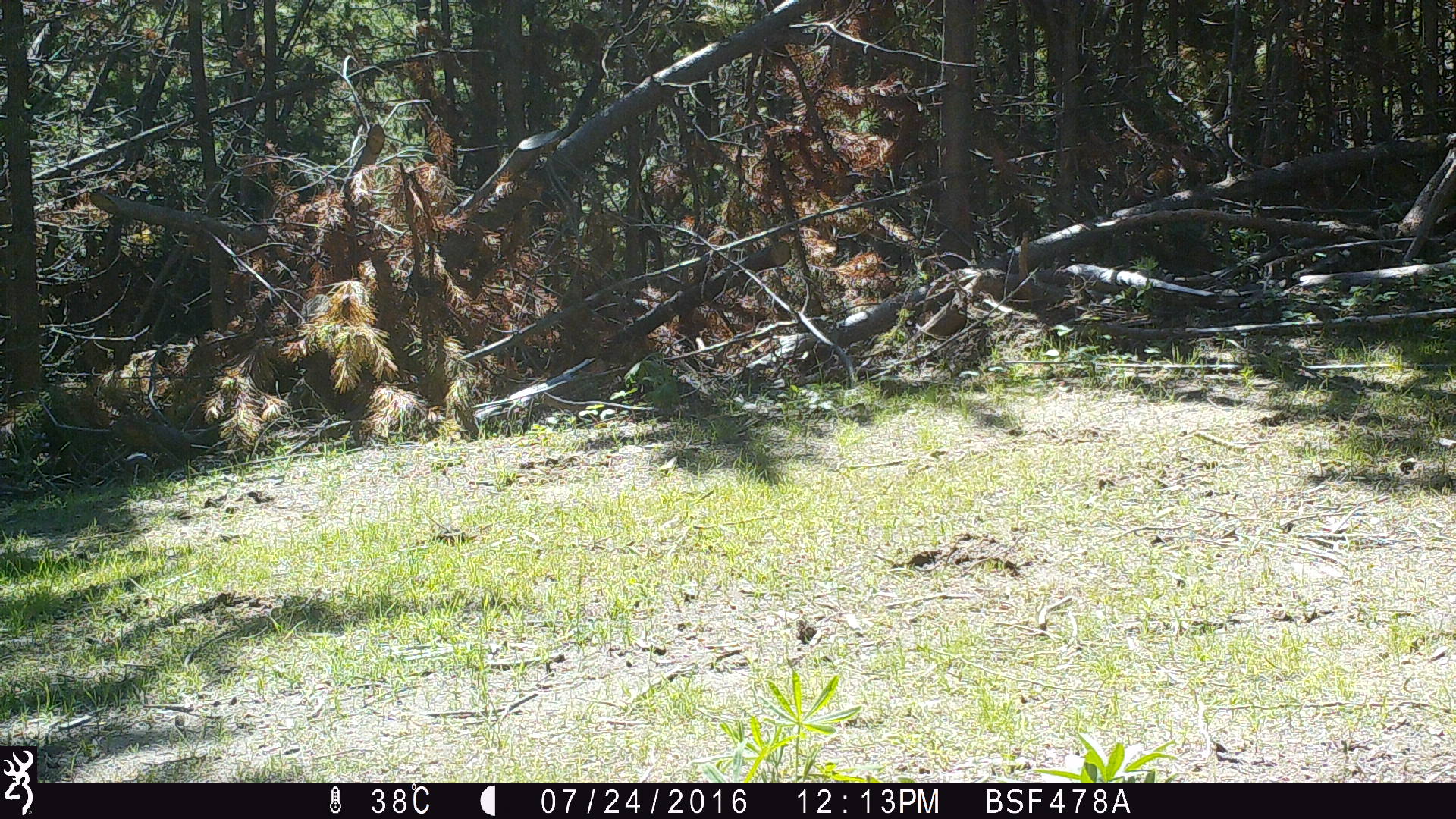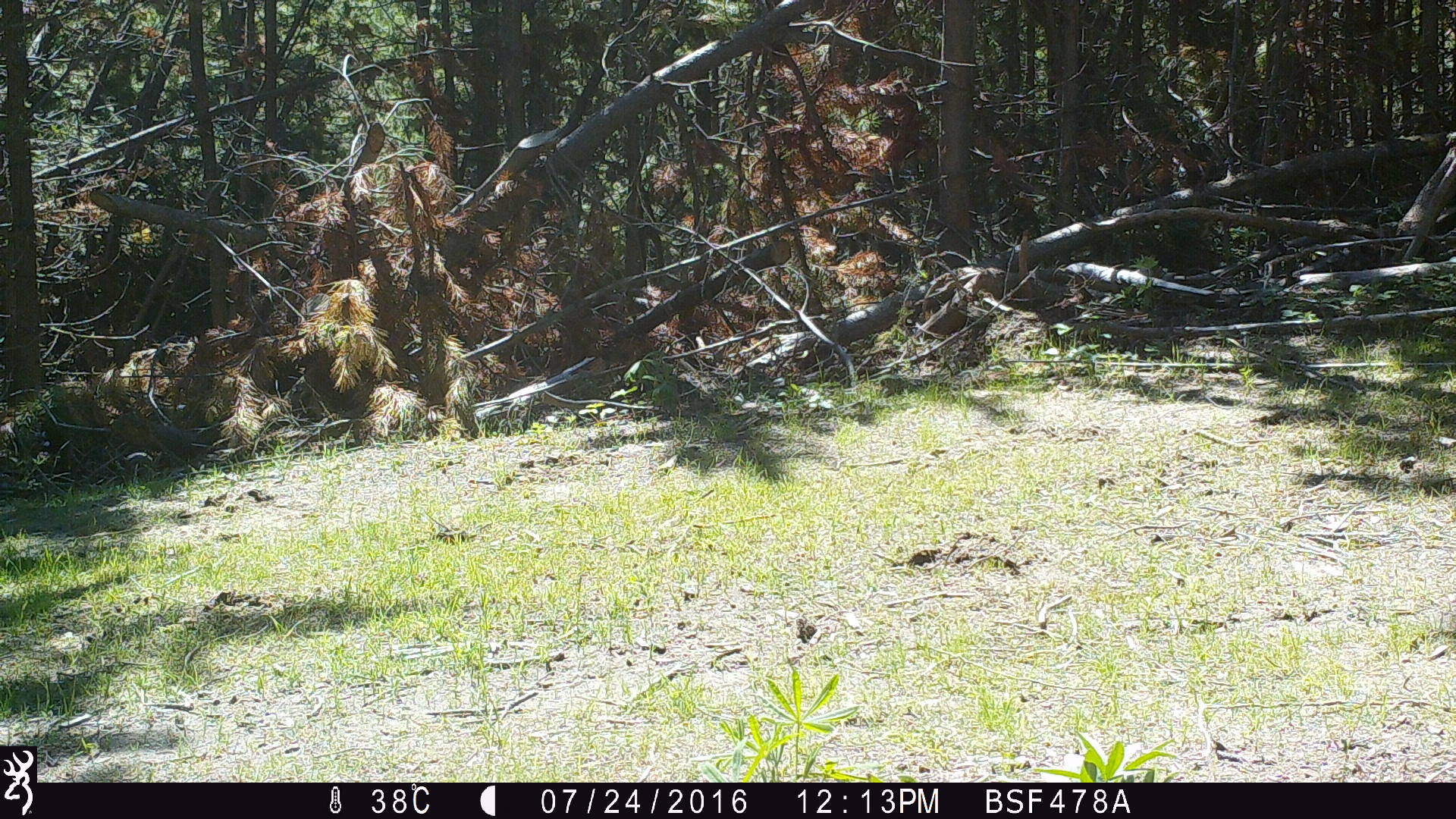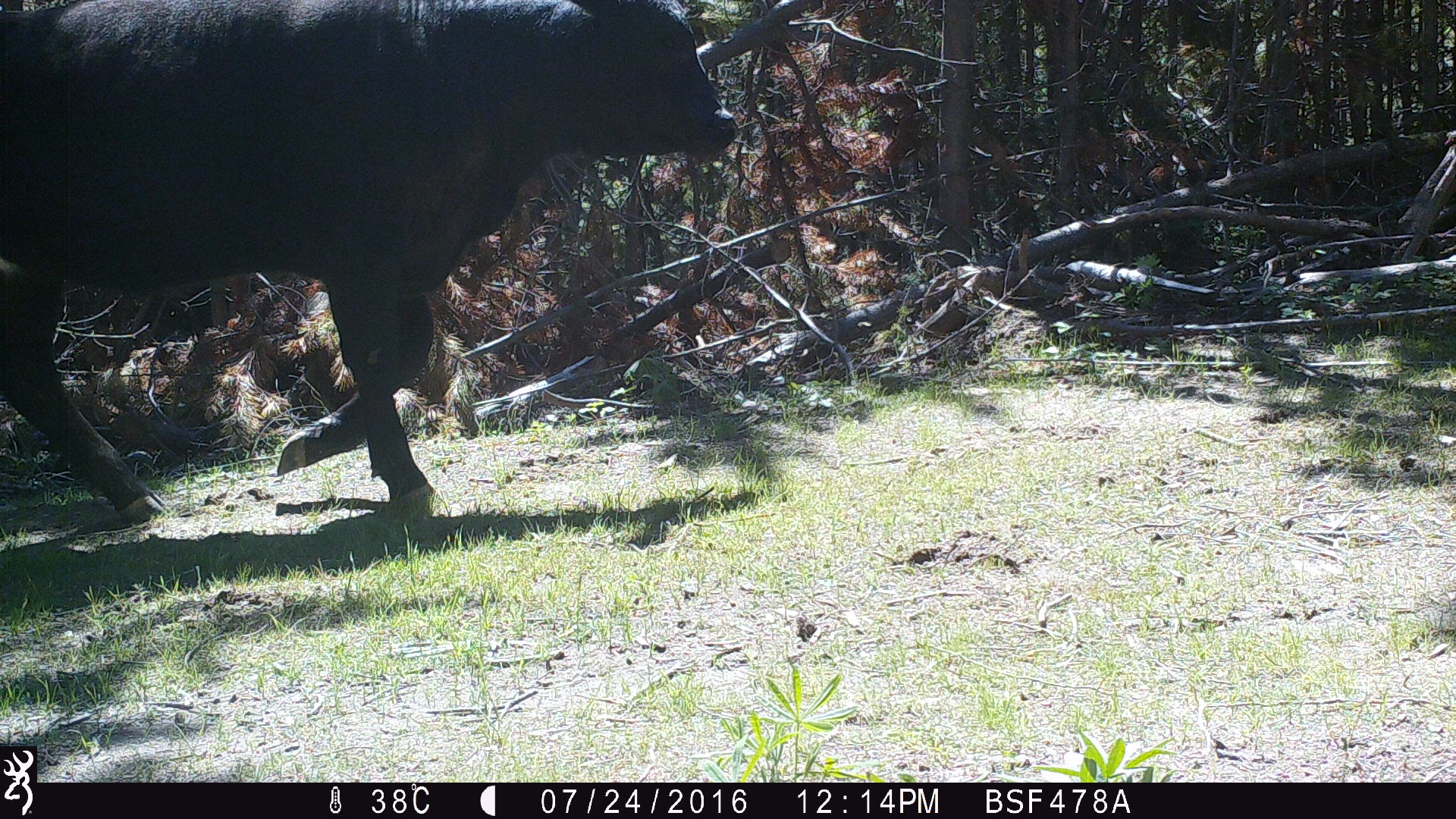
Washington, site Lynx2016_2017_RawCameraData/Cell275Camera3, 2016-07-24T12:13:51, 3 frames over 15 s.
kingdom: Animalia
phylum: Chordata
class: Mammalia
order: Artiodactyla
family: Bovidae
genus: Bos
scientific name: Bos taurus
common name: domestic cattle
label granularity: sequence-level